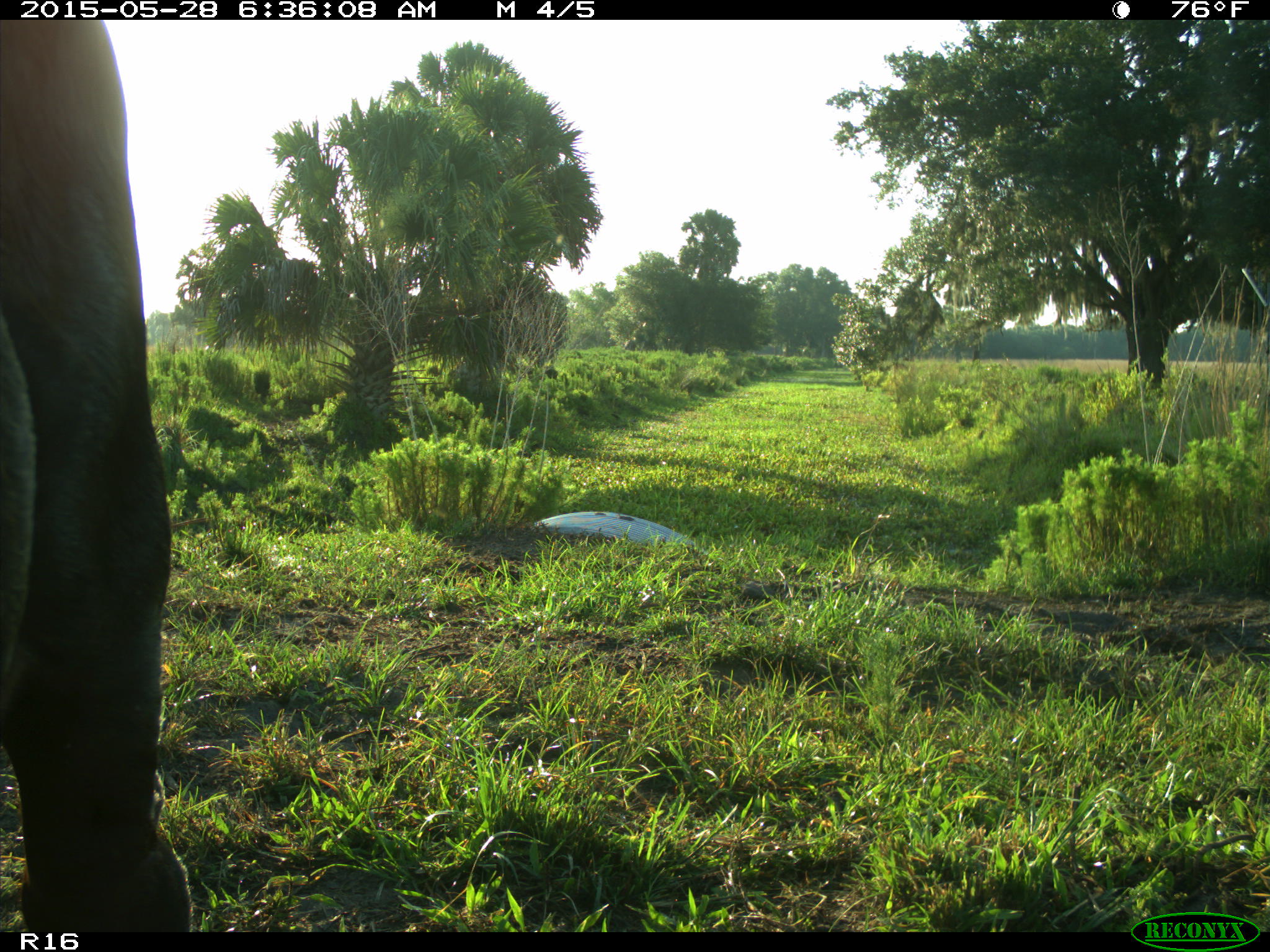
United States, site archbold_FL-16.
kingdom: Animalia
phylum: Chordata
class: Mammalia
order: Artiodactyla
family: Bovidae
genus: Bos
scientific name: Bos taurus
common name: domestic cow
Bos taurus (domestic cow).